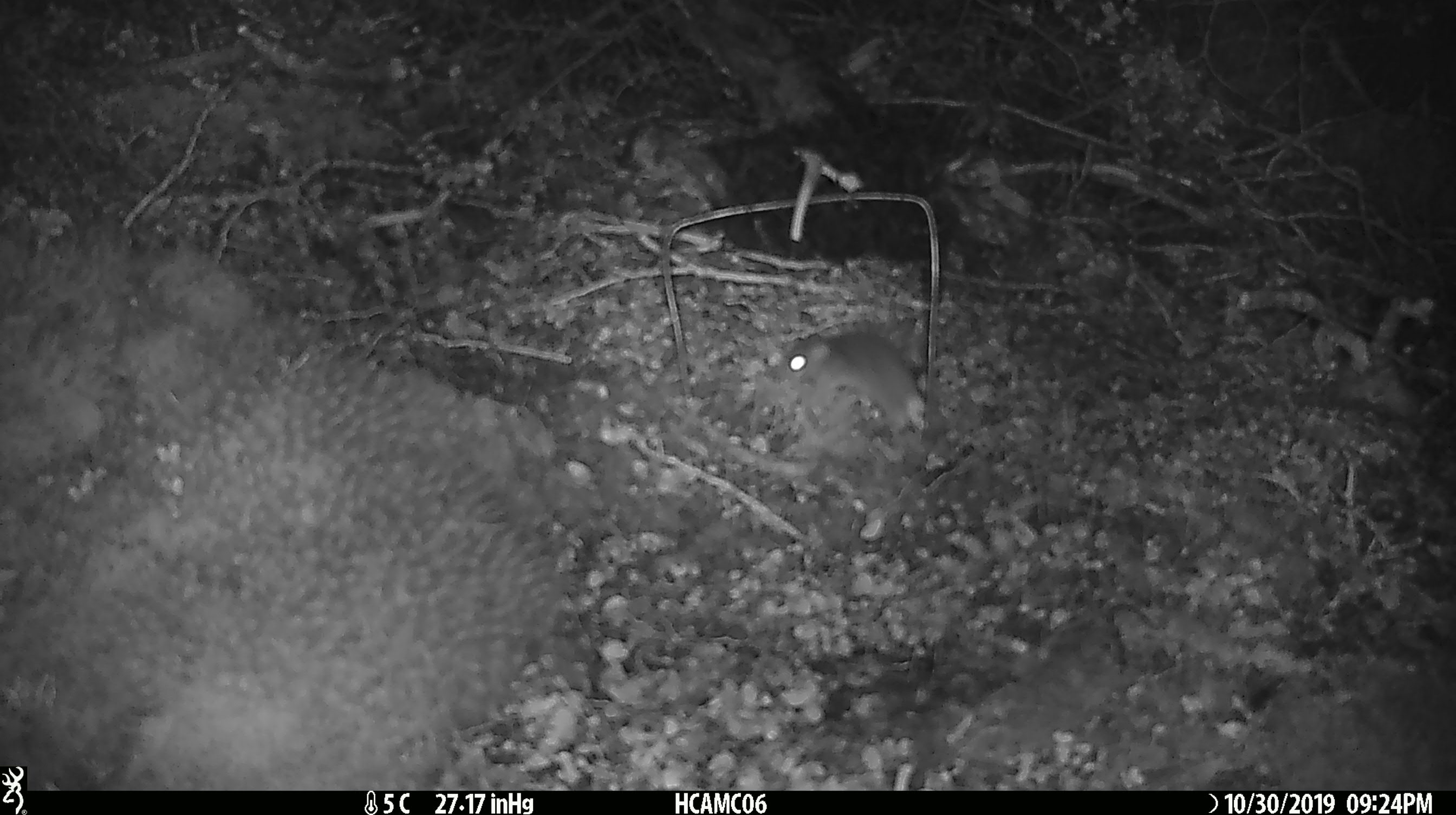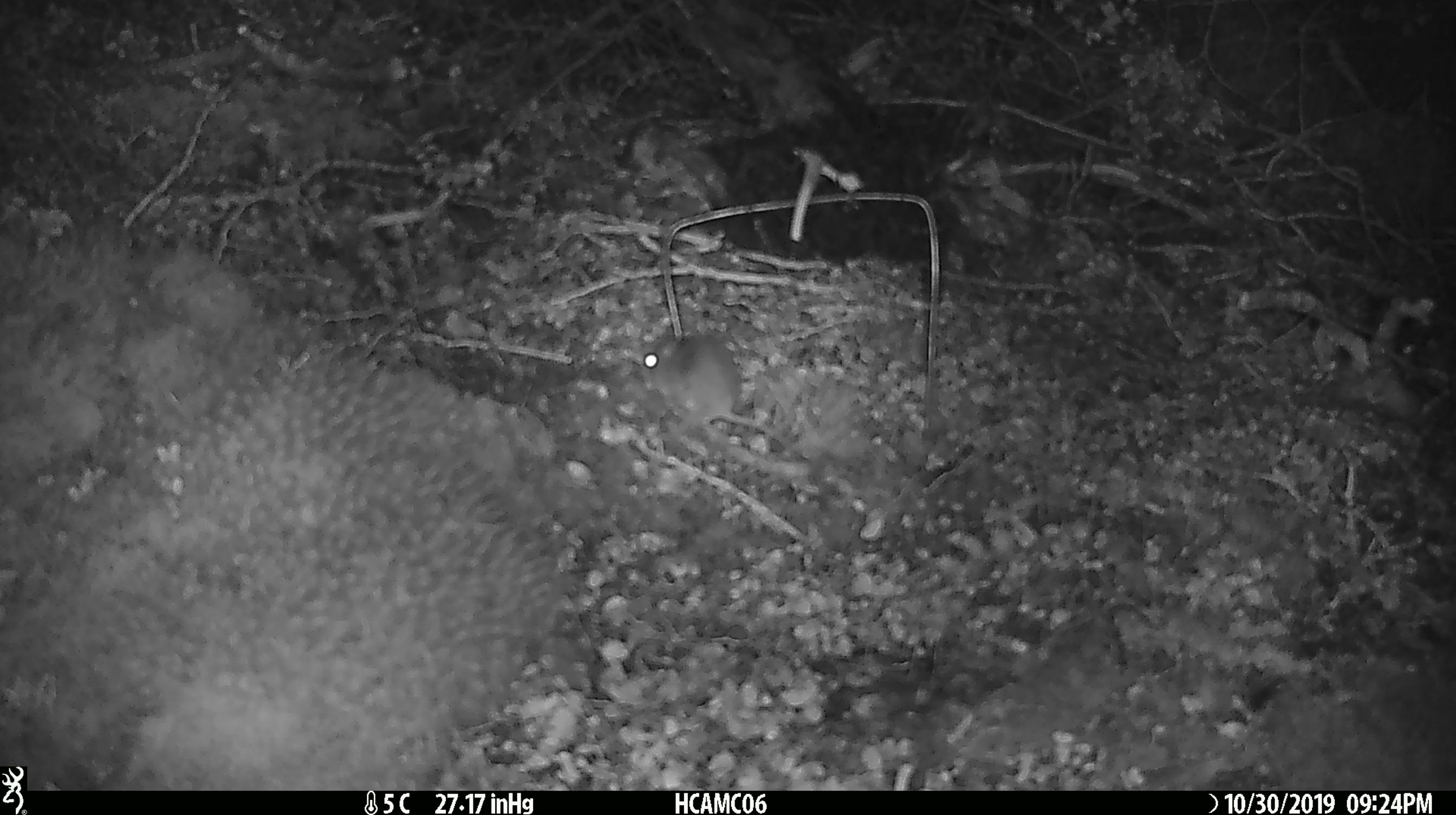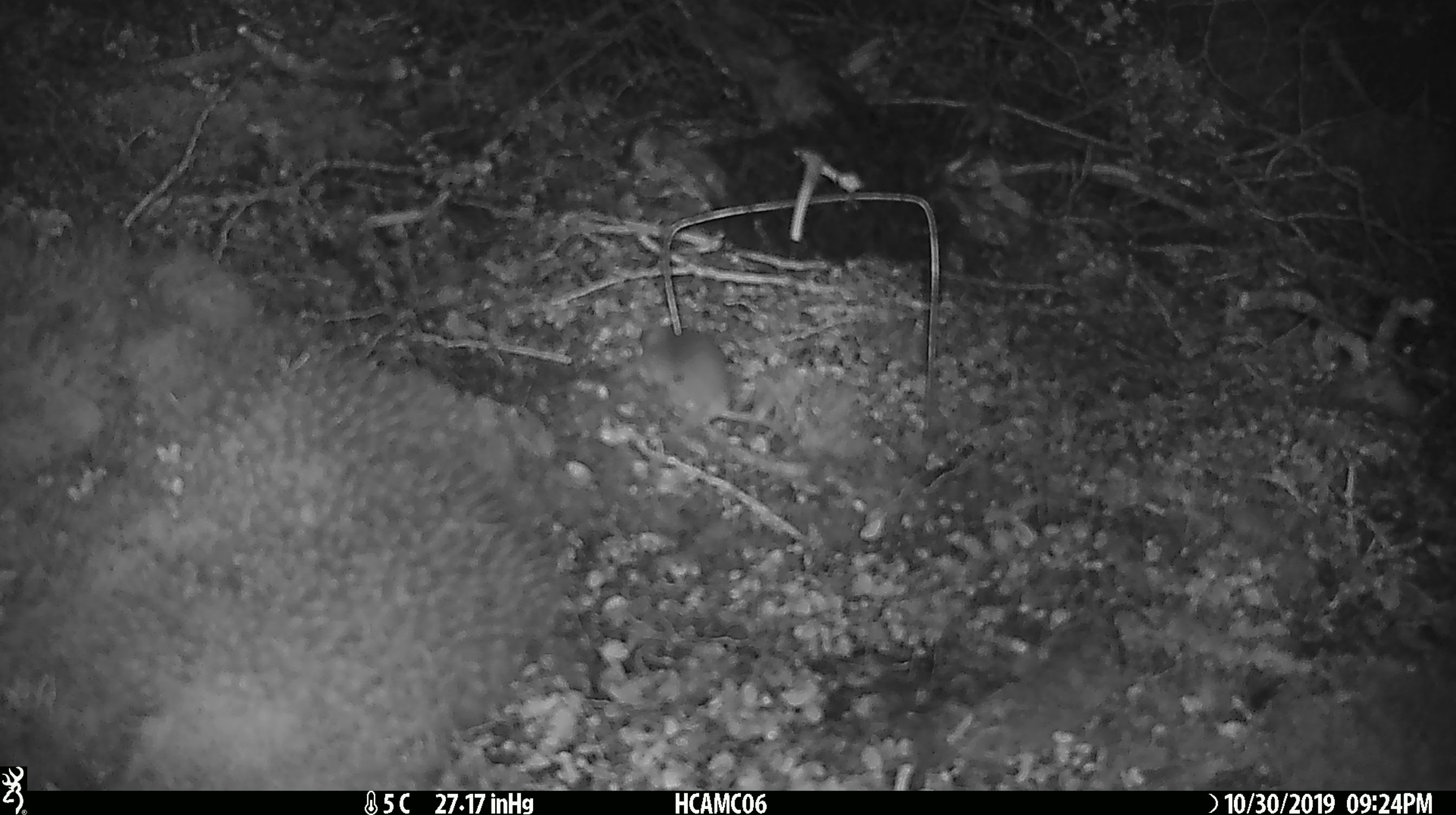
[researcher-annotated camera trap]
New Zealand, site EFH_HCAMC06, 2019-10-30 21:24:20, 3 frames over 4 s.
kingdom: Animalia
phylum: Chordata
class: Mammalia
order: Rodentia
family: Muridae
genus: Mus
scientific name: Mus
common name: mouse